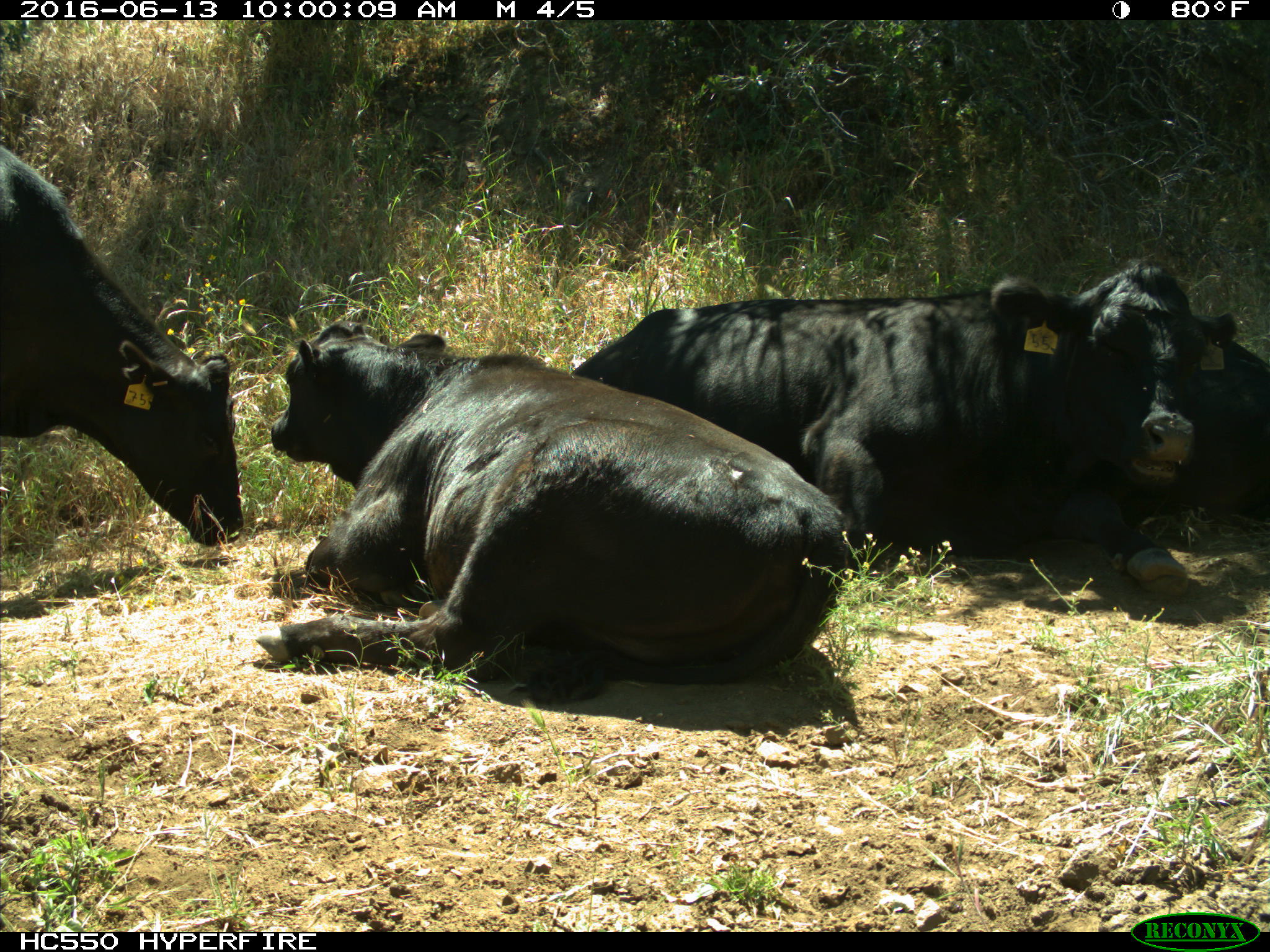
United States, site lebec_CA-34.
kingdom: Animalia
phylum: Chordata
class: Mammalia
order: Artiodactyla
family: Bovidae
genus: Bos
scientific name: Bos taurus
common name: domestic cow